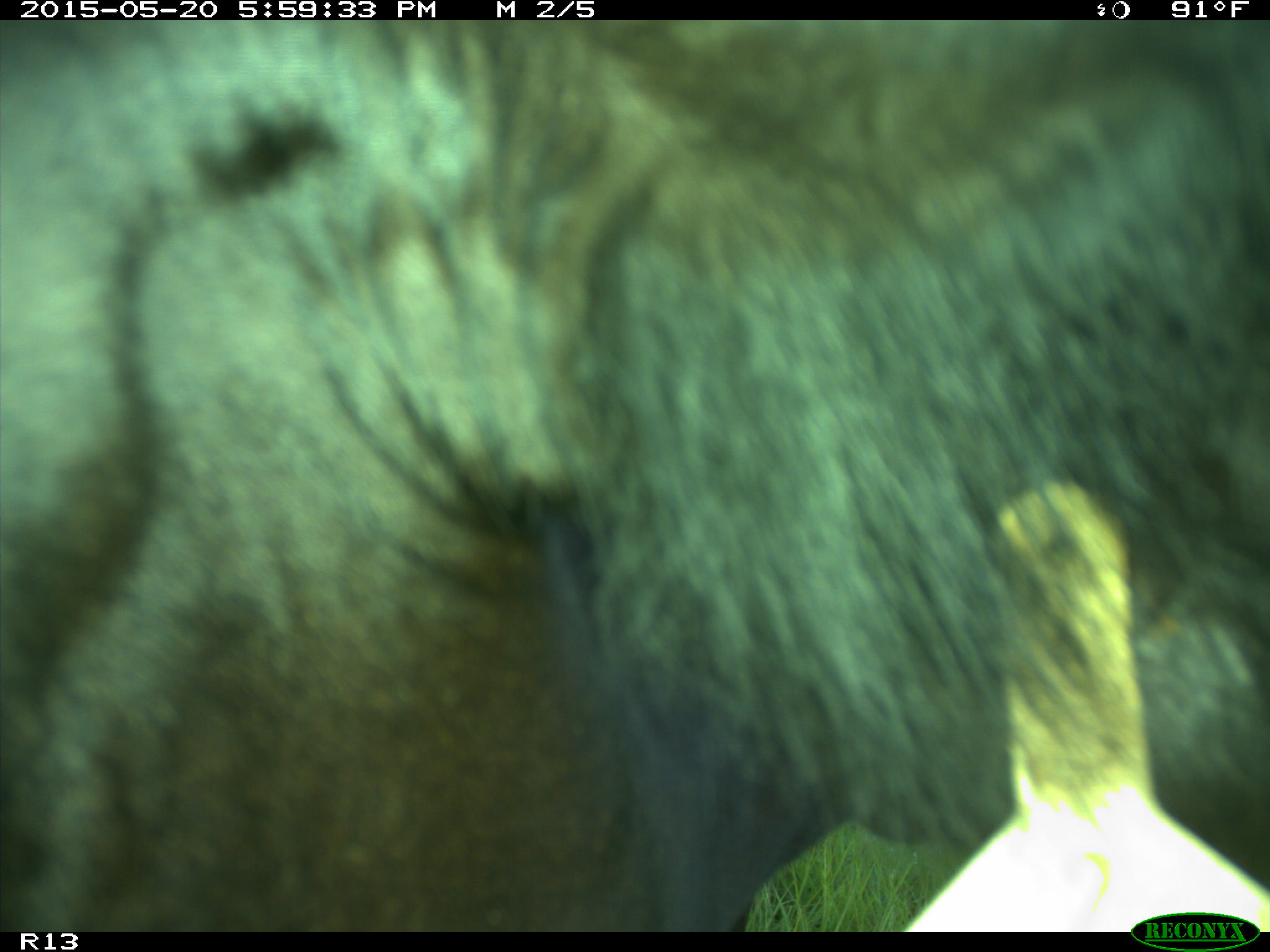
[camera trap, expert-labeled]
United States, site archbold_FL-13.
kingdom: Animalia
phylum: Chordata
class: Mammalia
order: Artiodactyla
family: Bovidae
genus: Bos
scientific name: Bos taurus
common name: domestic cow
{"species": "Bos taurus (domestic cow)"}